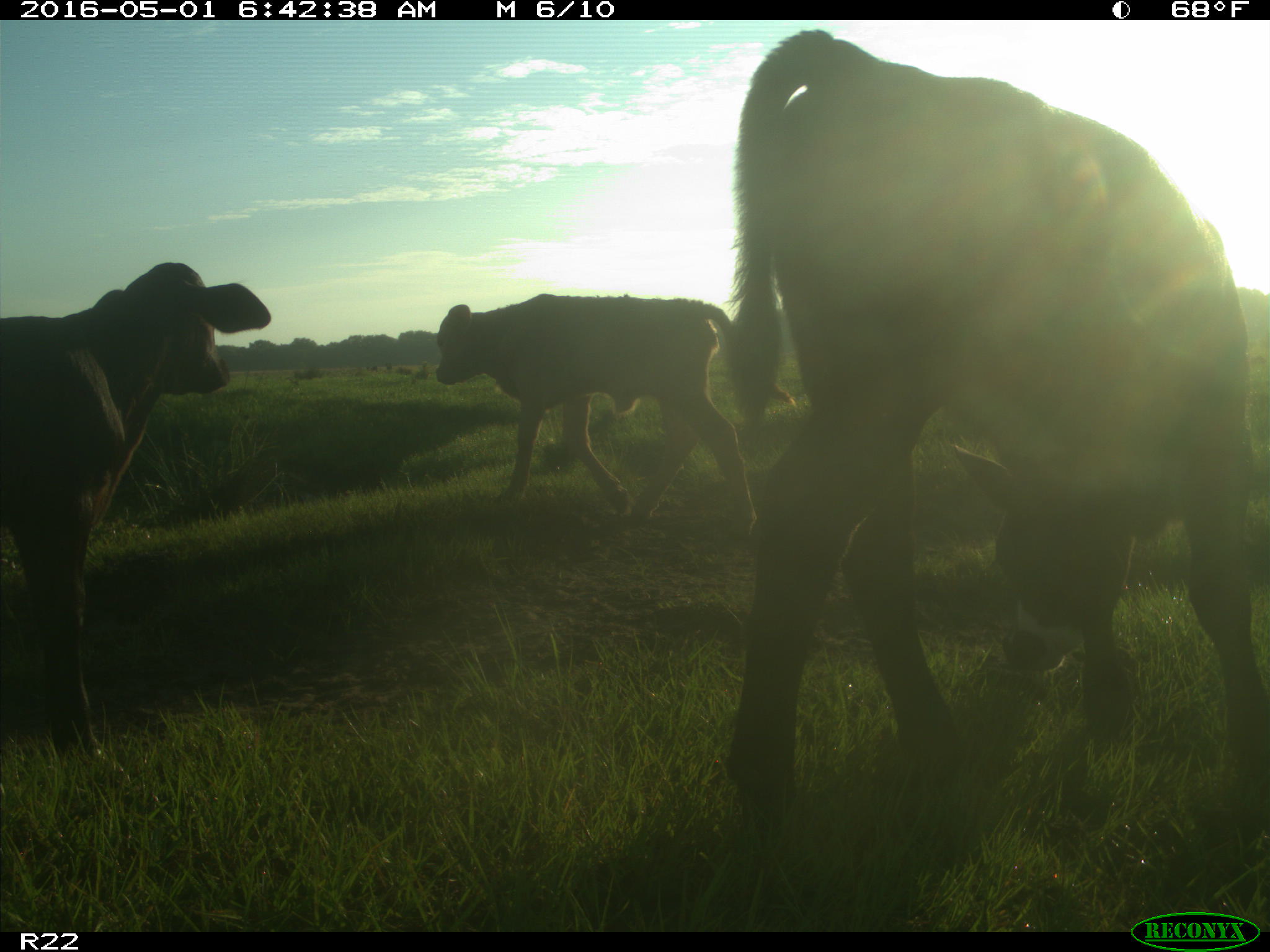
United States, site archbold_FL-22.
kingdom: Animalia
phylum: Chordata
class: Mammalia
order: Artiodactyla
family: Bovidae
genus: Bos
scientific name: Bos taurus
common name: domestic cow